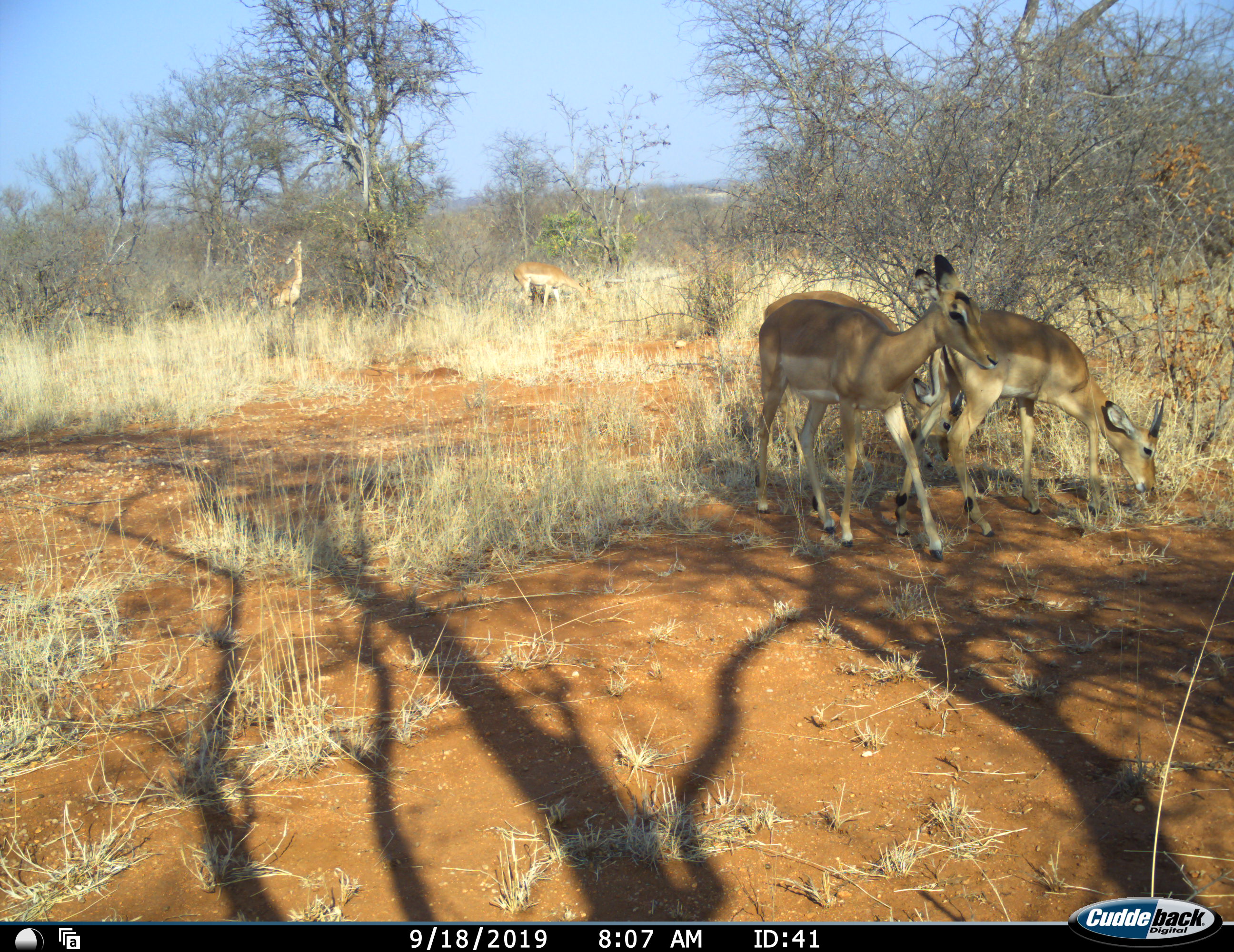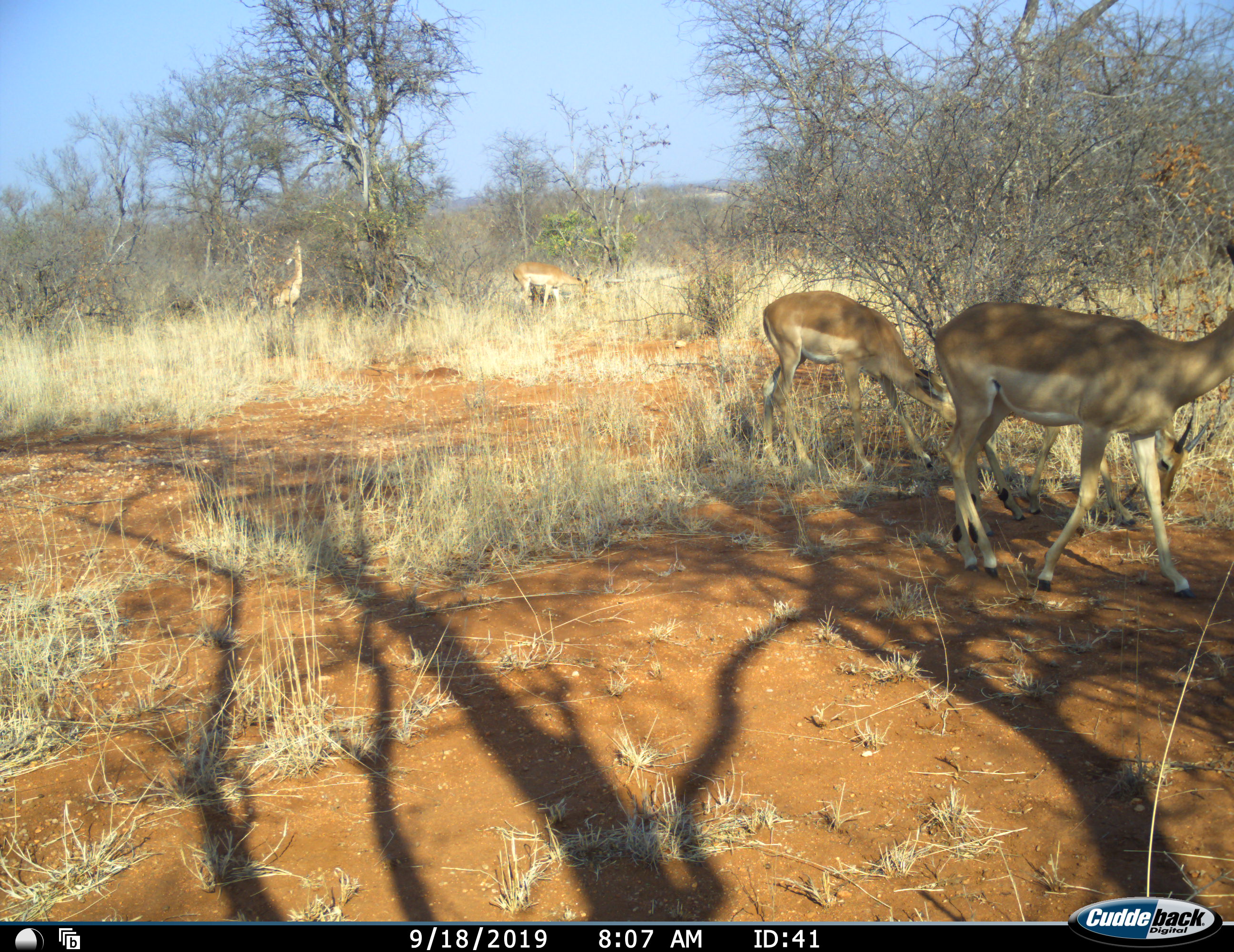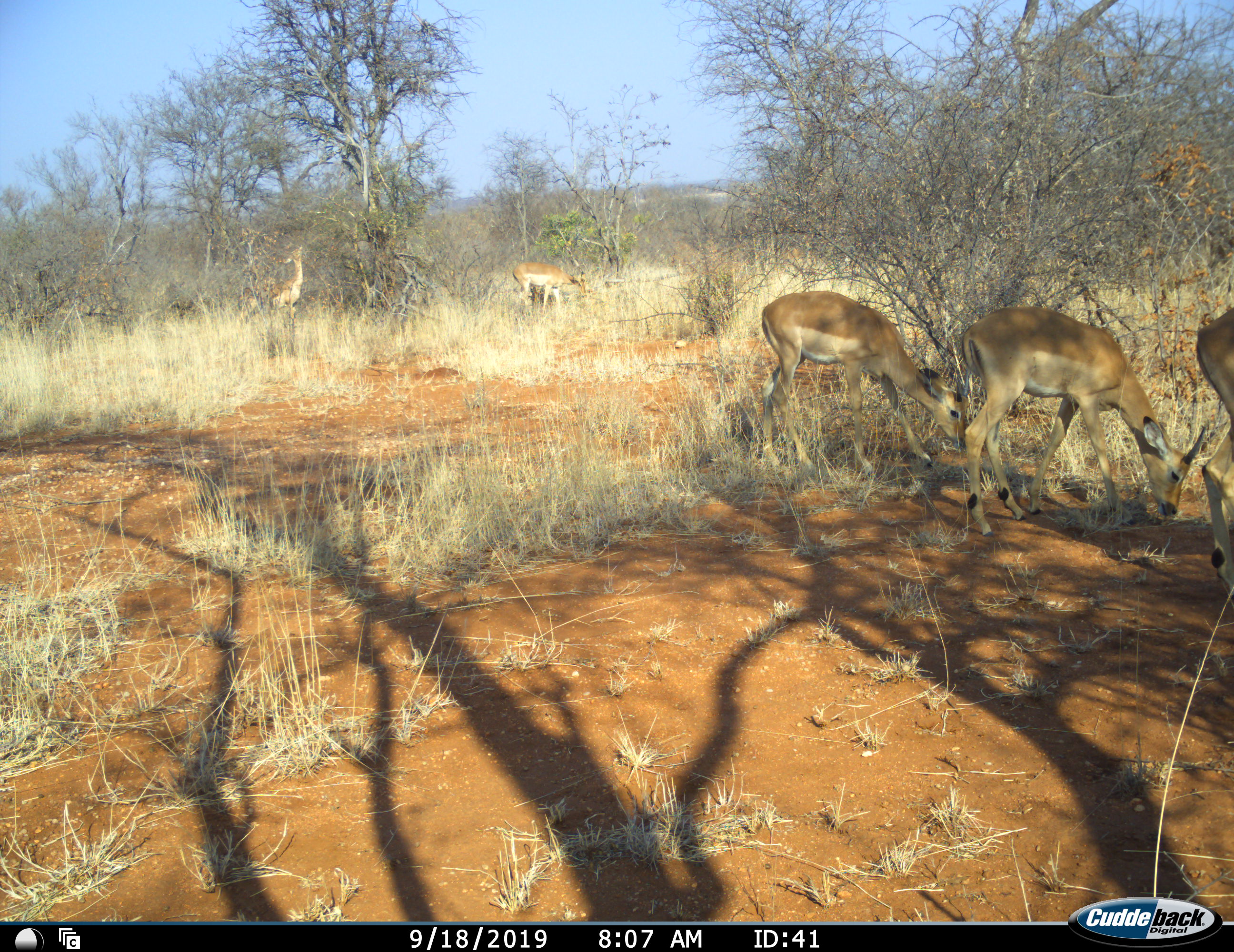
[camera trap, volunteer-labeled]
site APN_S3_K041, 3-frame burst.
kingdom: Animalia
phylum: Chordata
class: Mammalia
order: Artiodactyla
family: Bovidae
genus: Aepyceros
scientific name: Aepyceros melampus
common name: impala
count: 5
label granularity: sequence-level